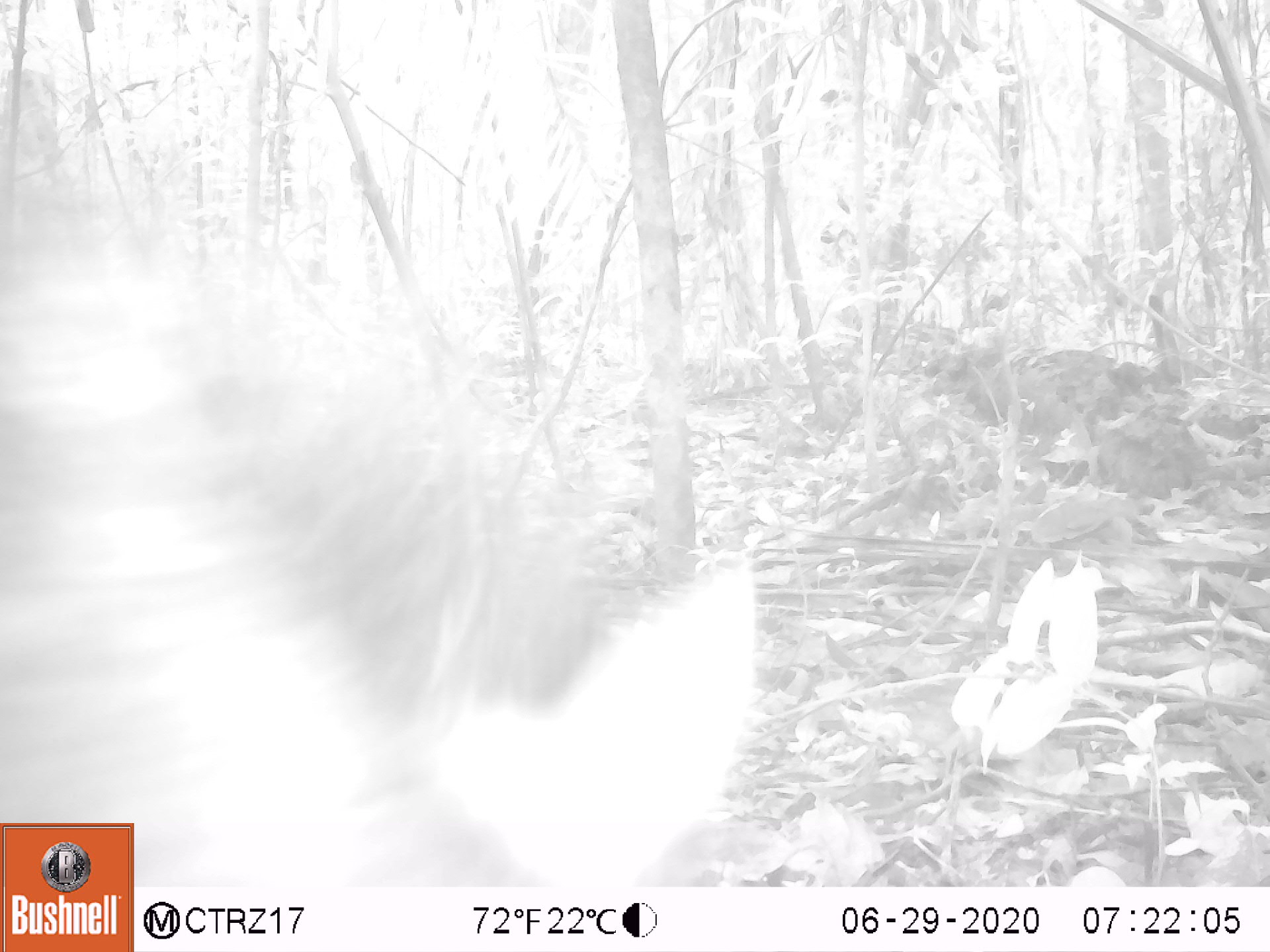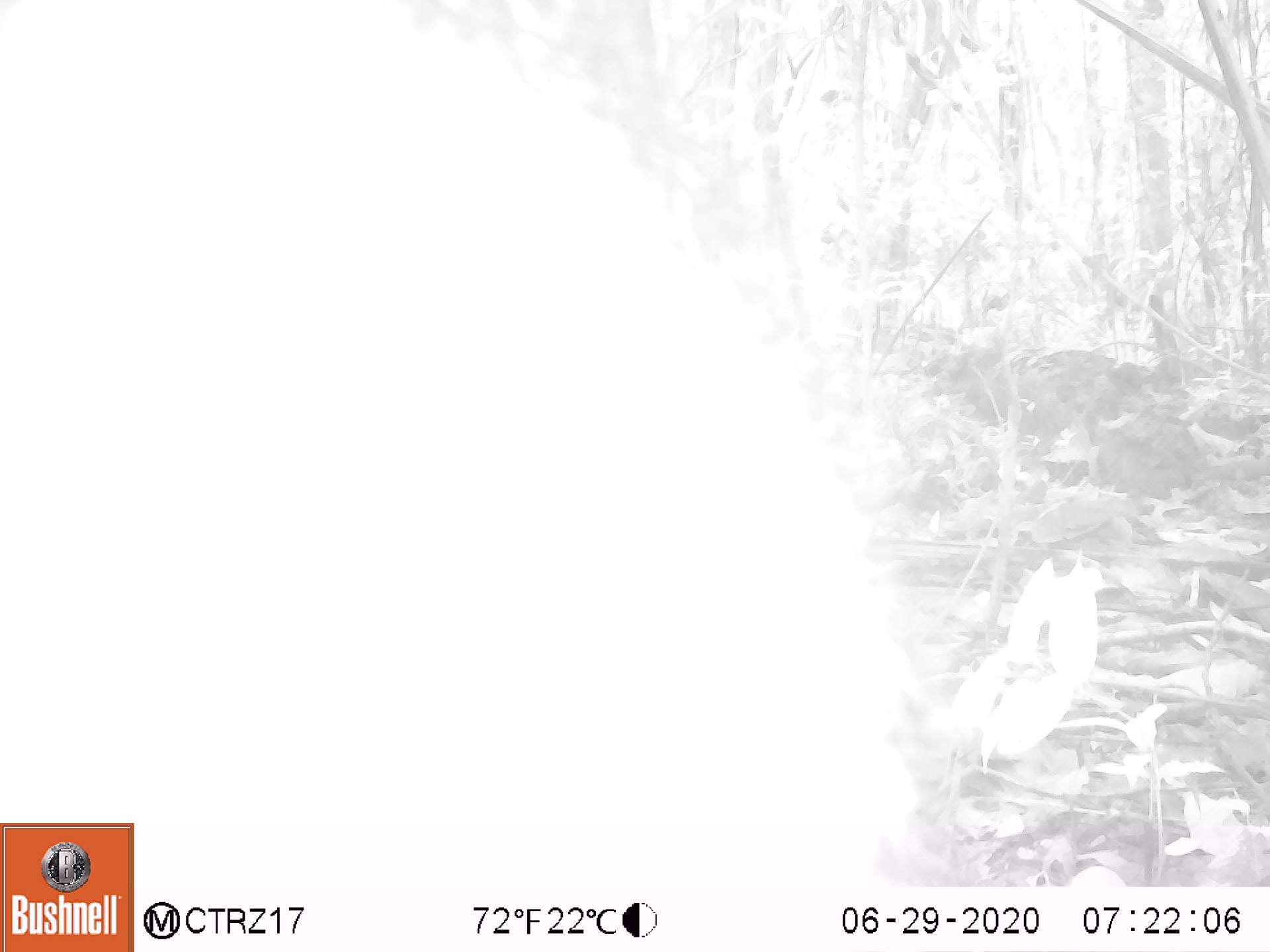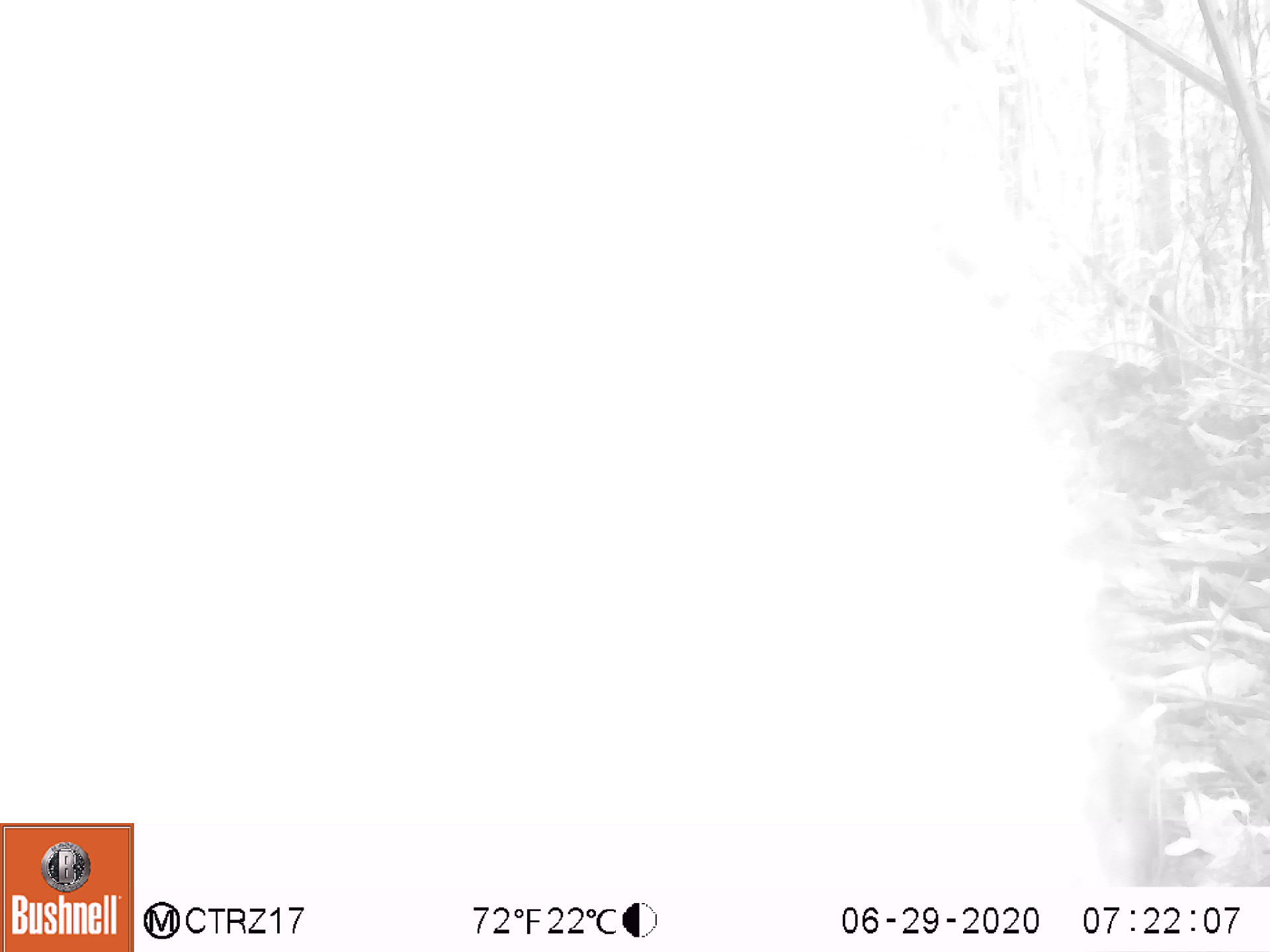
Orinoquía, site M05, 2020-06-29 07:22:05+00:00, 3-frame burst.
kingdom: Animalia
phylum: Chordata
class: Mammalia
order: Artiodactyla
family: Tayassuidae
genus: Pecari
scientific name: Pecari tajacu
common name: collared peccary